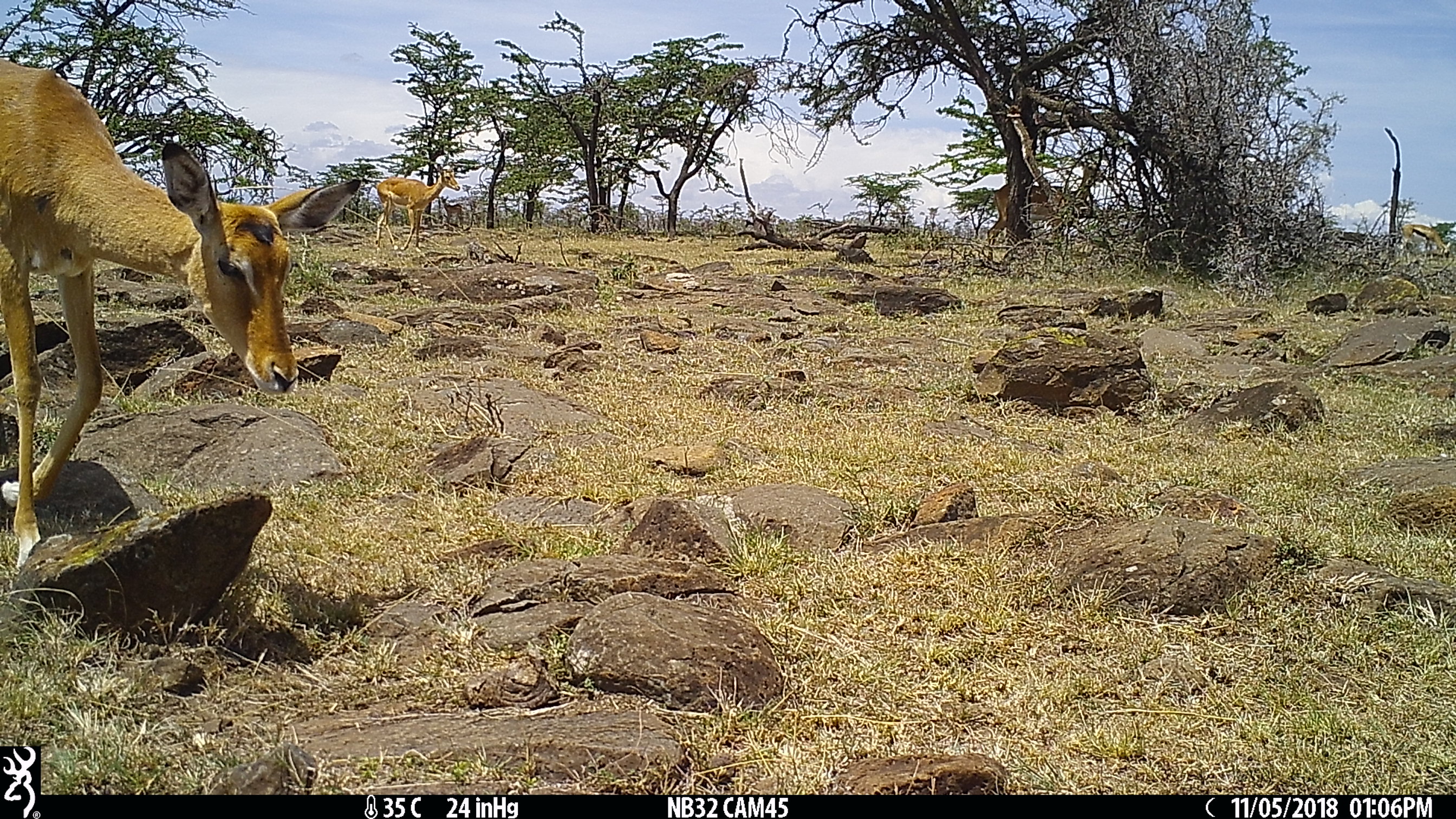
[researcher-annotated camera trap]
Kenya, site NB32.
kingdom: Animalia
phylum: Chordata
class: Mammalia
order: Artiodactyla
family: Bovidae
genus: Aepyceros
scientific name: Aepyceros melampus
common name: impala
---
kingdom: Animalia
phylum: Chordata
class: Mammalia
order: Artiodactyla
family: Bovidae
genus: Eudorcas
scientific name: Eudorcas thomsonii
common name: thomon's gazelle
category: gazelle thomsons